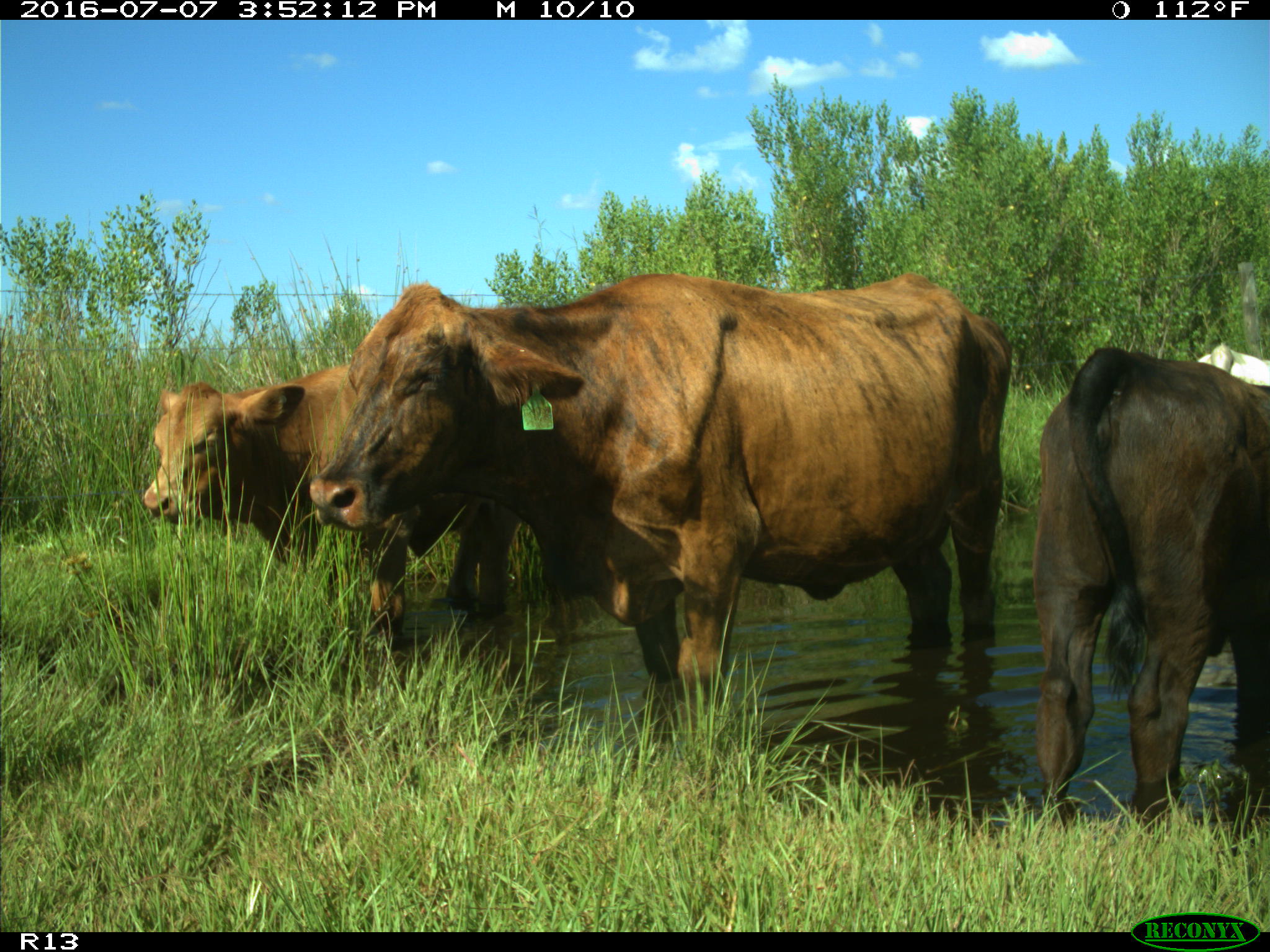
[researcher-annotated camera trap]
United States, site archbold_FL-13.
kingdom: Animalia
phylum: Chordata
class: Mammalia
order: Artiodactyla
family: Bovidae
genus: Bos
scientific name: Bos taurus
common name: domestic cow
Bos taurus (domestic cow).